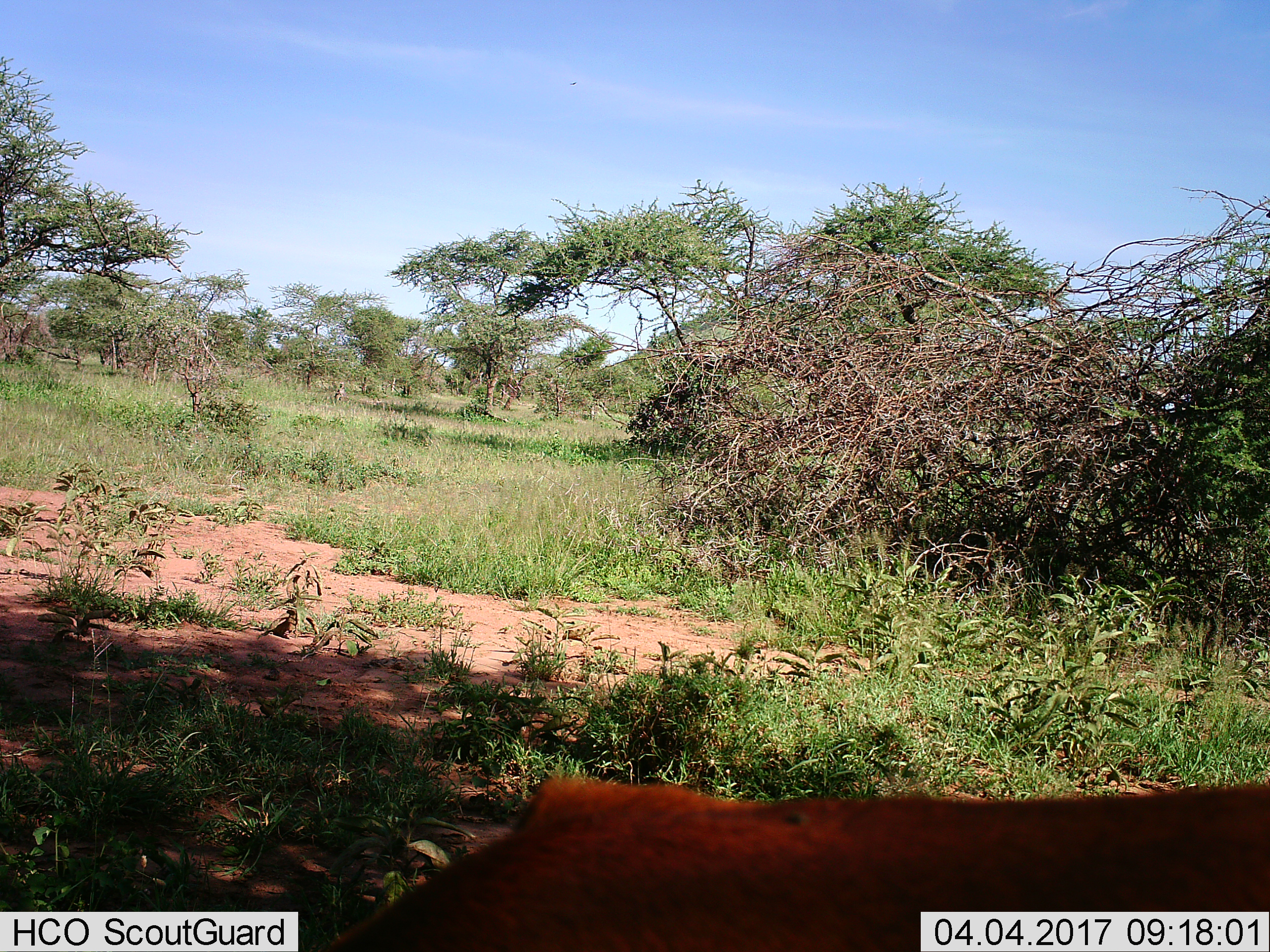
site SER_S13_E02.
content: unidentified animal